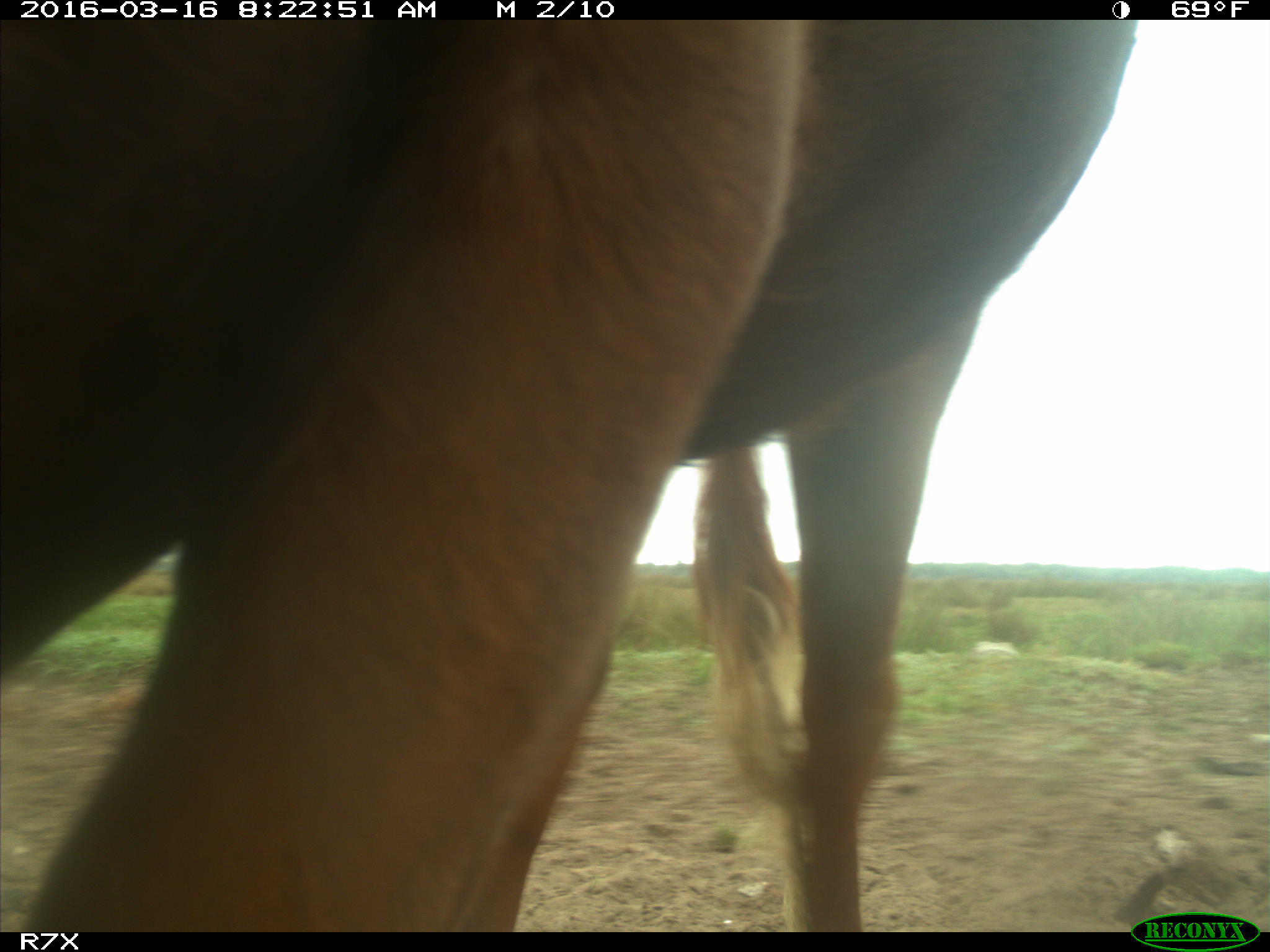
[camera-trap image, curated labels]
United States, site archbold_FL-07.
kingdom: Animalia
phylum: Chordata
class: Mammalia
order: Artiodactyla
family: Bovidae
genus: Bos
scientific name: Bos taurus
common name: domestic cow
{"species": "Bos taurus (domestic cow)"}